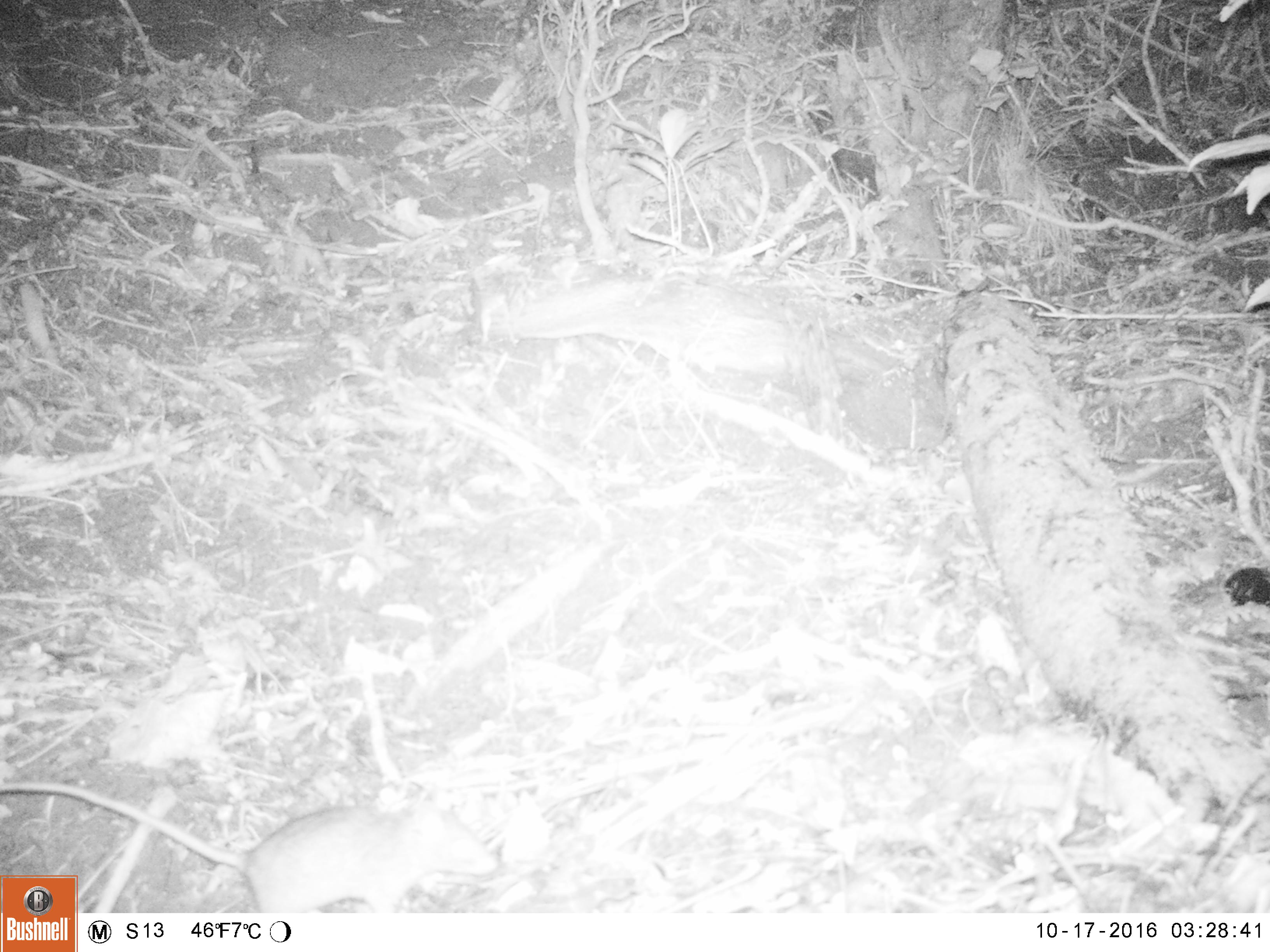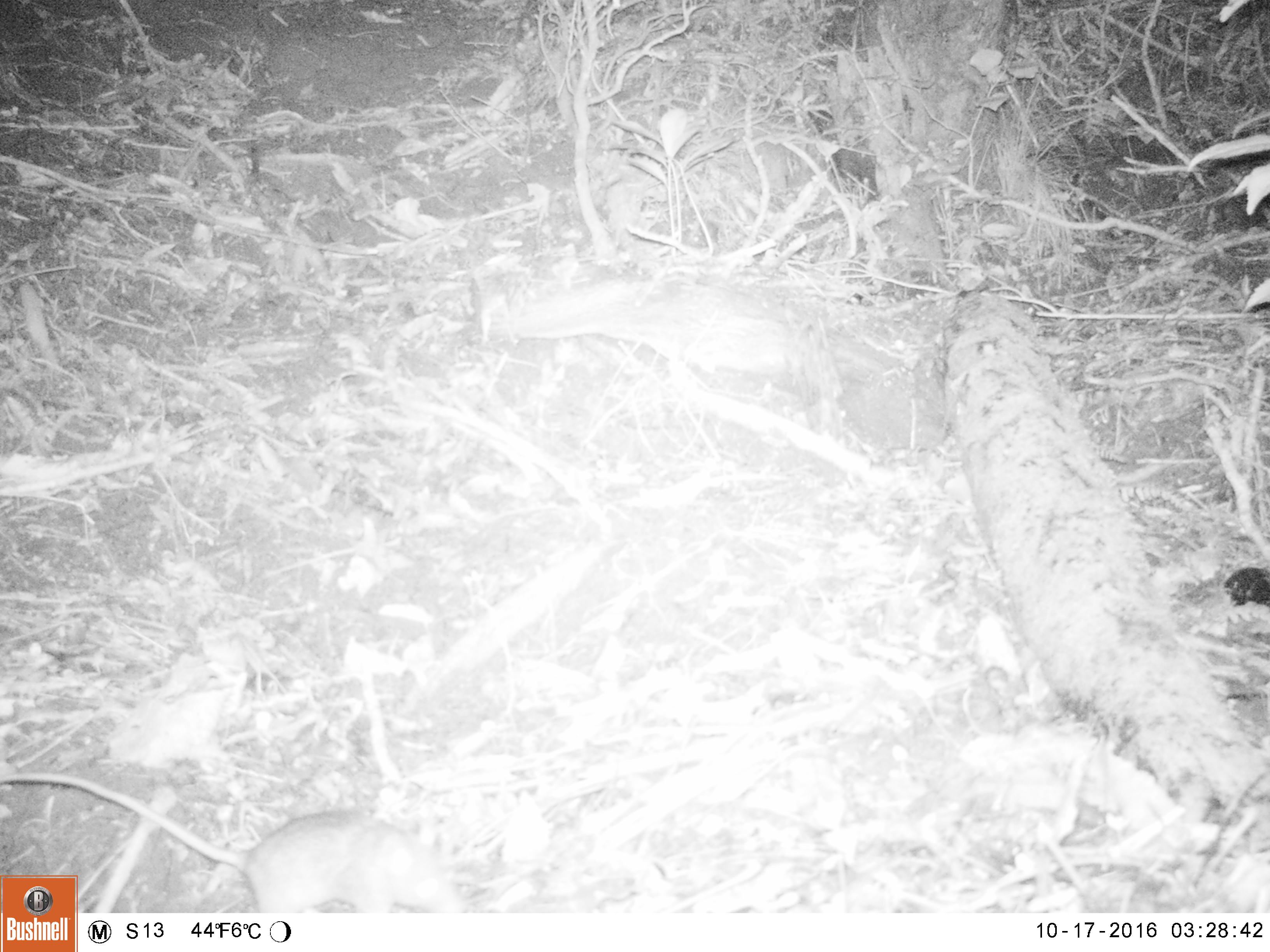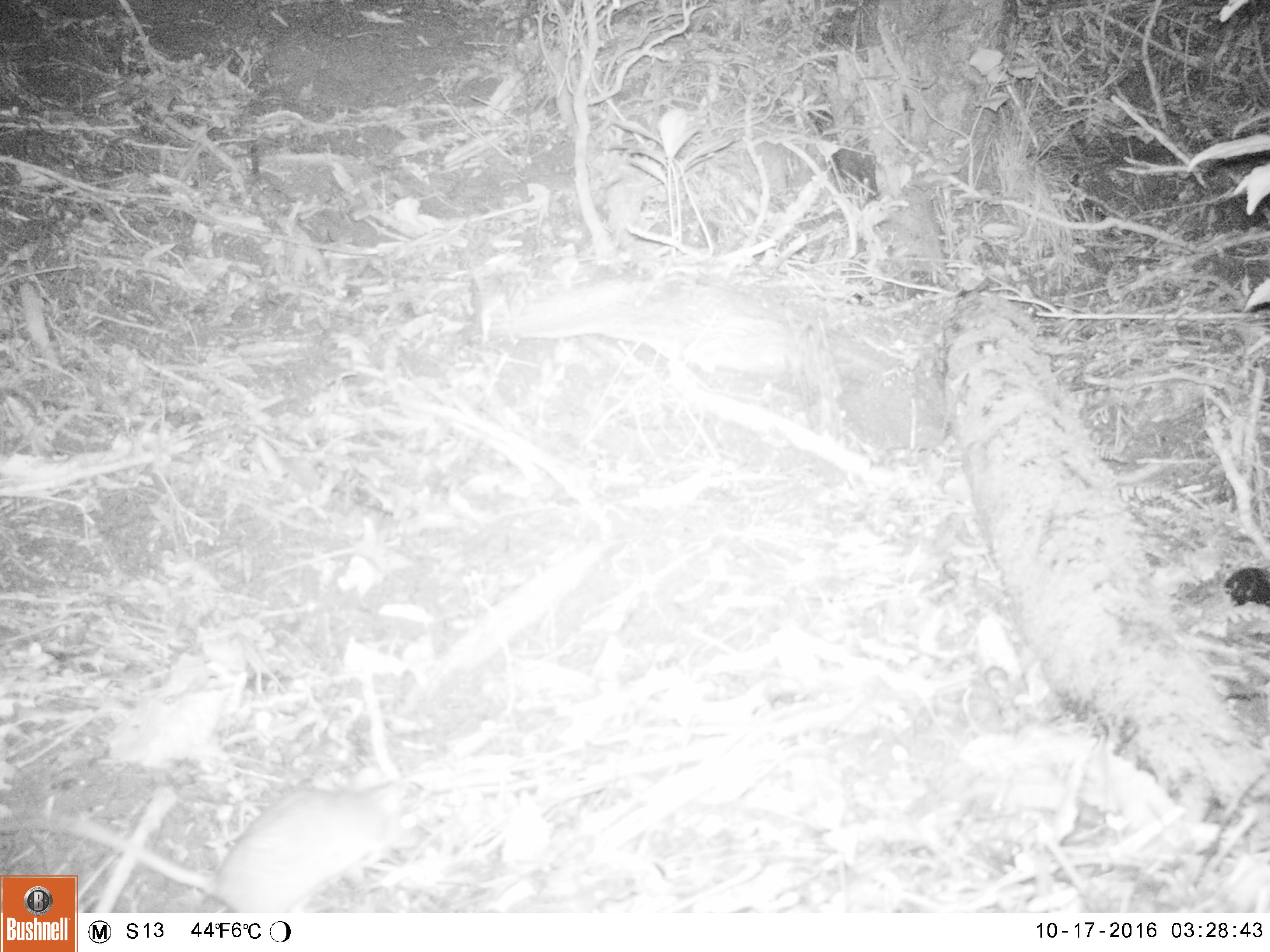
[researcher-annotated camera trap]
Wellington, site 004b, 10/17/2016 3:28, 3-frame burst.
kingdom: Animalia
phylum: Chordata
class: Mammalia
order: Rodentia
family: Muridae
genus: Rattus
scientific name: Rattus rattus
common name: ship rat